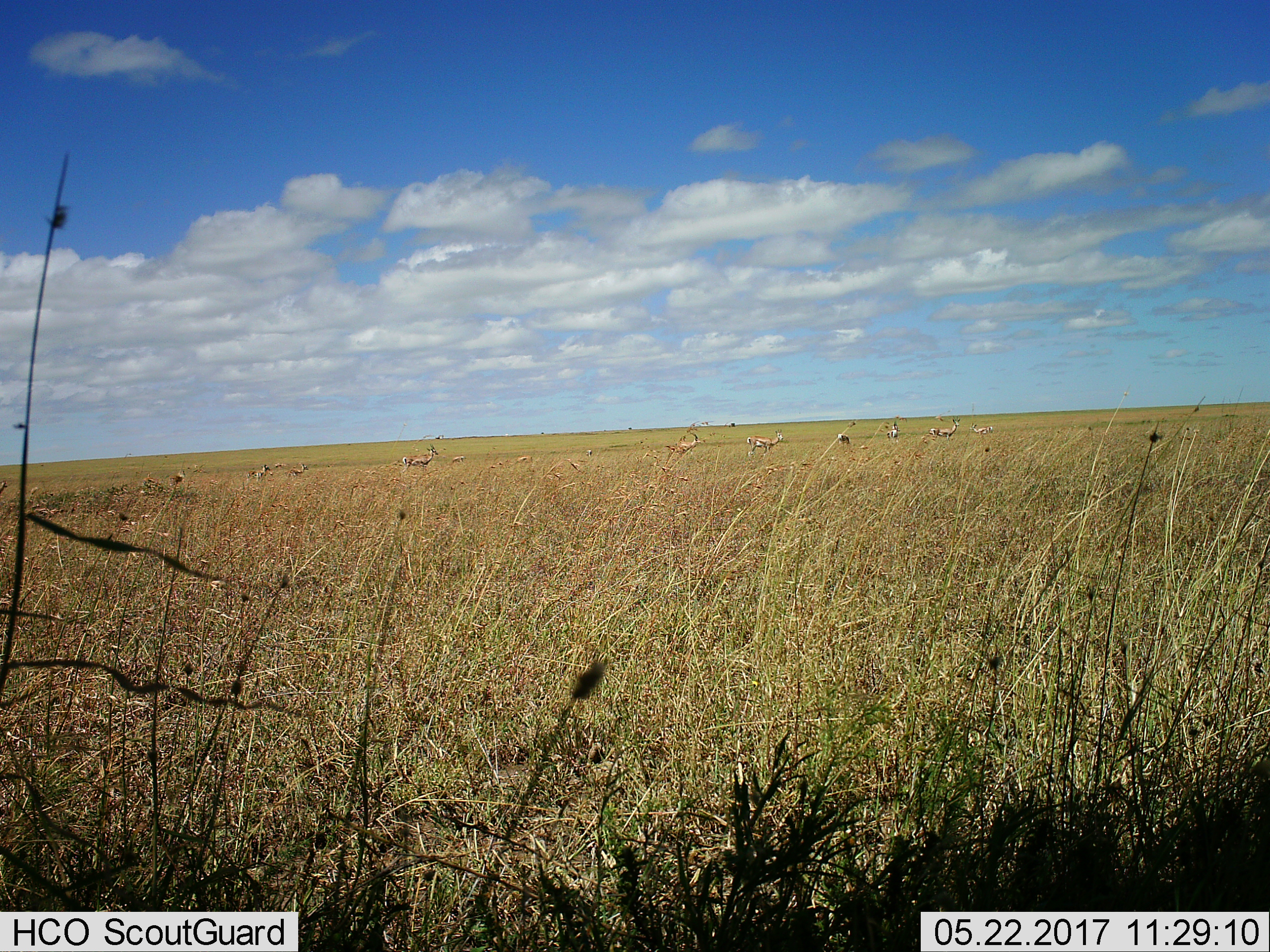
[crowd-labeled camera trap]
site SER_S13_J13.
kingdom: Animalia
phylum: Chordata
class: Mammalia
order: Artiodactyla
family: Bovidae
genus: Eudorcas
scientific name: Eudorcas thomsonii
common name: thomson's gazelle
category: gazellethomsons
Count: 11-50.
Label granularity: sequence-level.